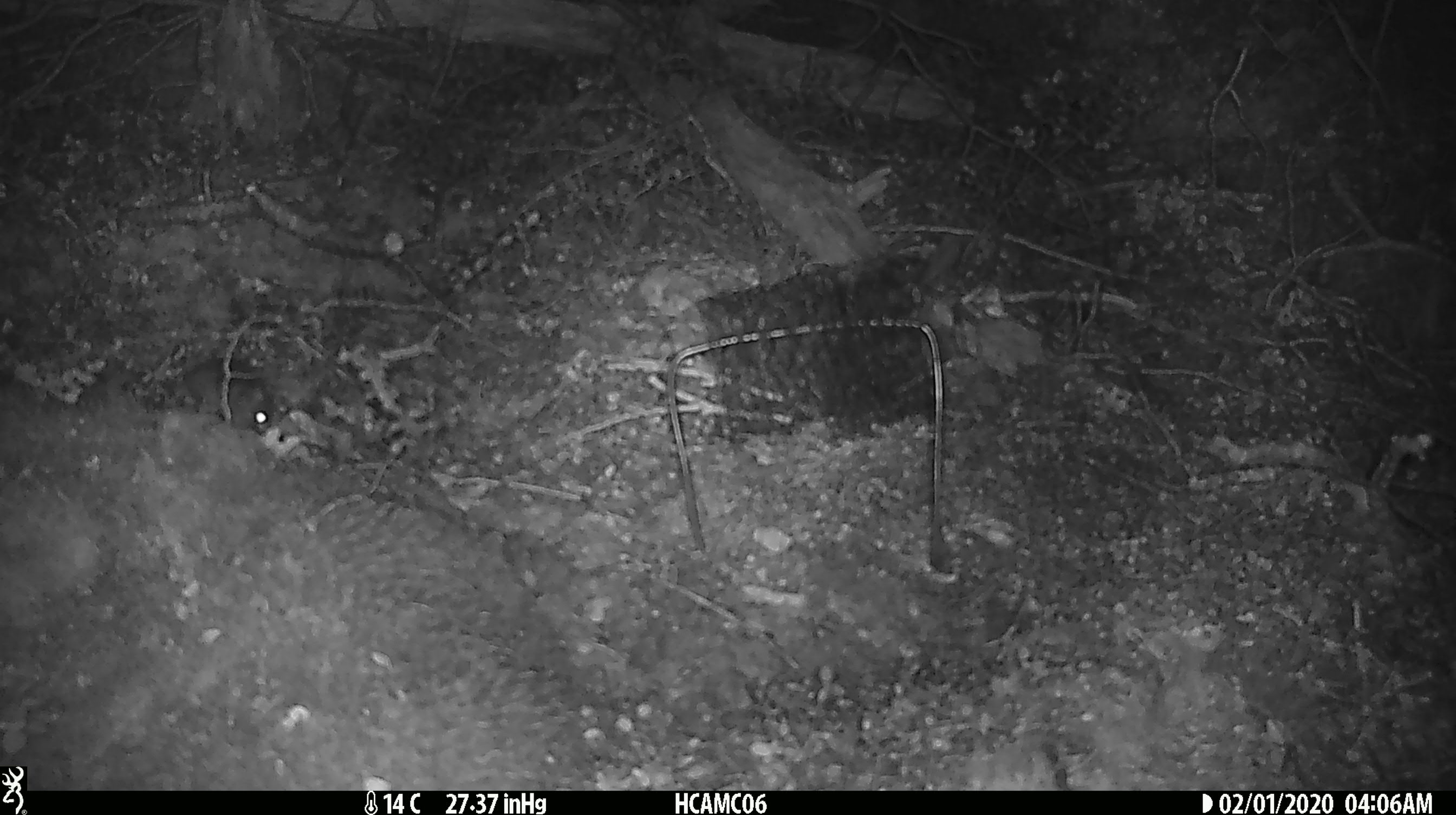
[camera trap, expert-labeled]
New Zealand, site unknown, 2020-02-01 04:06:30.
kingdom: Animalia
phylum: Chordata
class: Mammalia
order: Rodentia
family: Muridae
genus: Mus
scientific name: Mus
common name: mouse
Mouse (Mus).